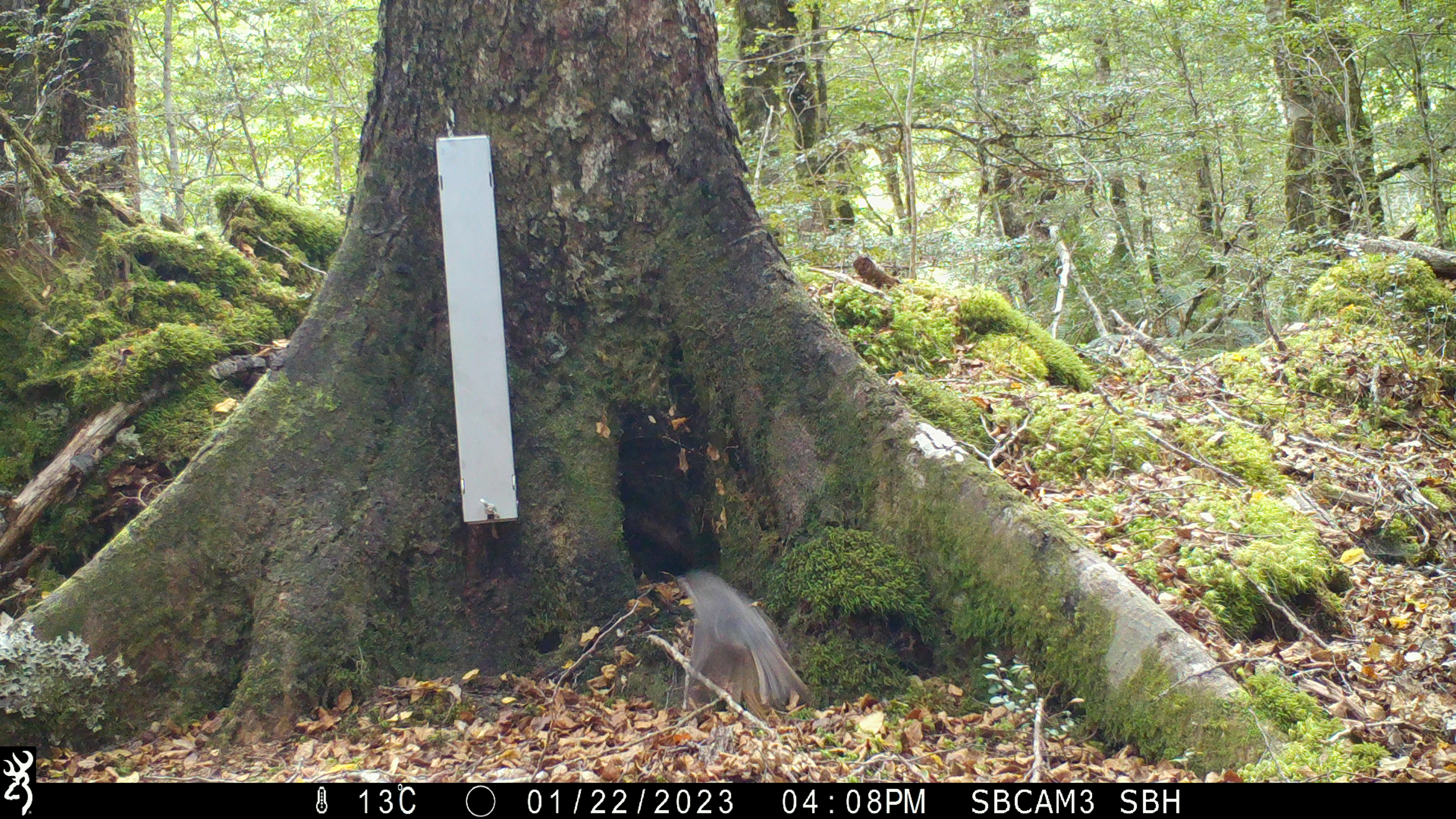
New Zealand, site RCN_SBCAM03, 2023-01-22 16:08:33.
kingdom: Animalia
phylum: Chordata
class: Aves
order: Passeriformes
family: Petroicidae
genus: Petroica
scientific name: Petroica australis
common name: new zealand robin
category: robin